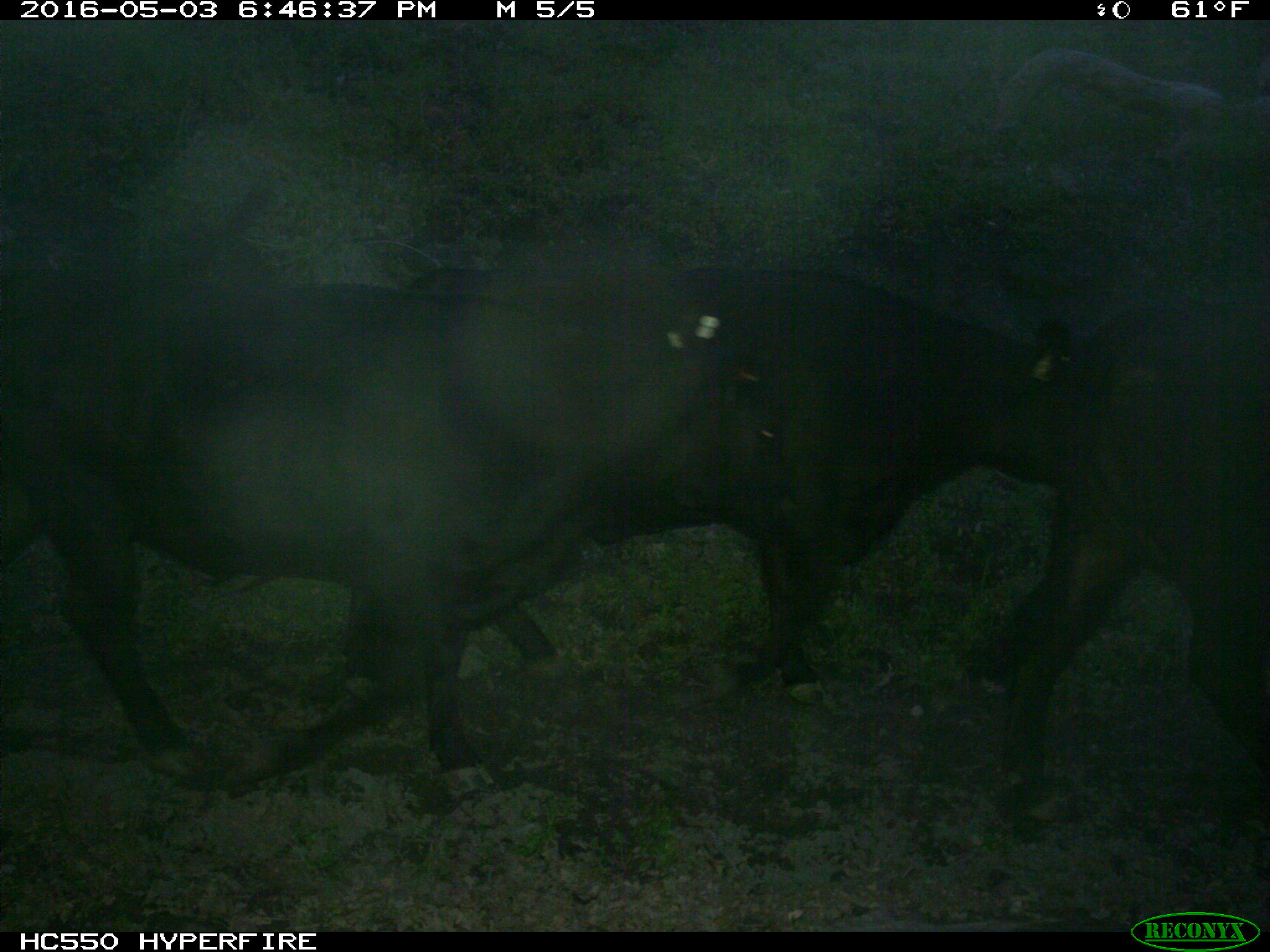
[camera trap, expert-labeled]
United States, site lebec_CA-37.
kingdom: Animalia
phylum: Chordata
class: Mammalia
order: Artiodactyla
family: Bovidae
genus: Bos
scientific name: Bos taurus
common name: domestic cow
Bos taurus (domestic cow).